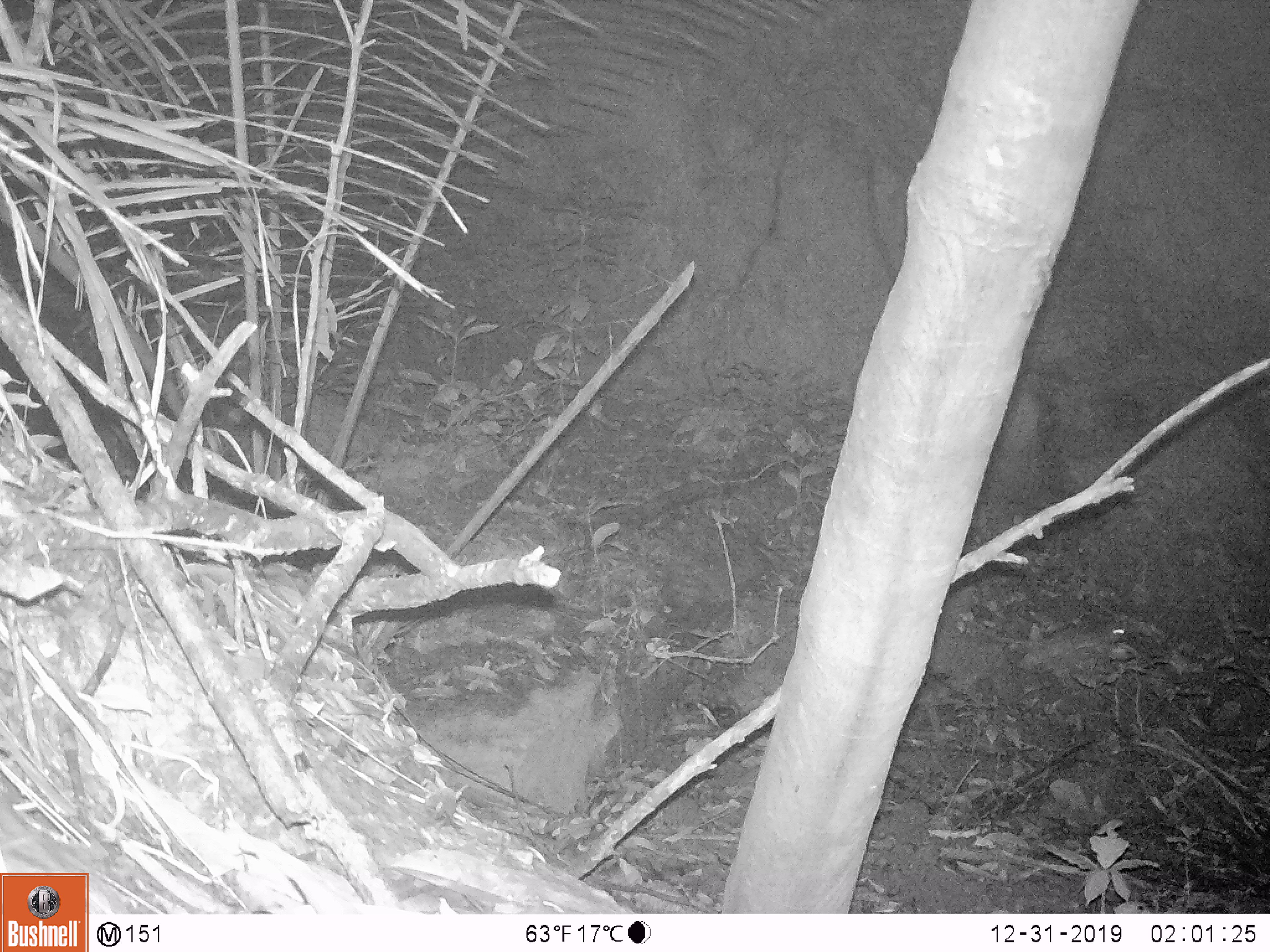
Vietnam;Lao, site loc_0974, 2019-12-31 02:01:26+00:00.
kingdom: Animalia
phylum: Chordata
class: Mammalia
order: Rodentia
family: Muridae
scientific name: Muridae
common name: old-world mice and rats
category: unidentified murid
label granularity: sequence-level